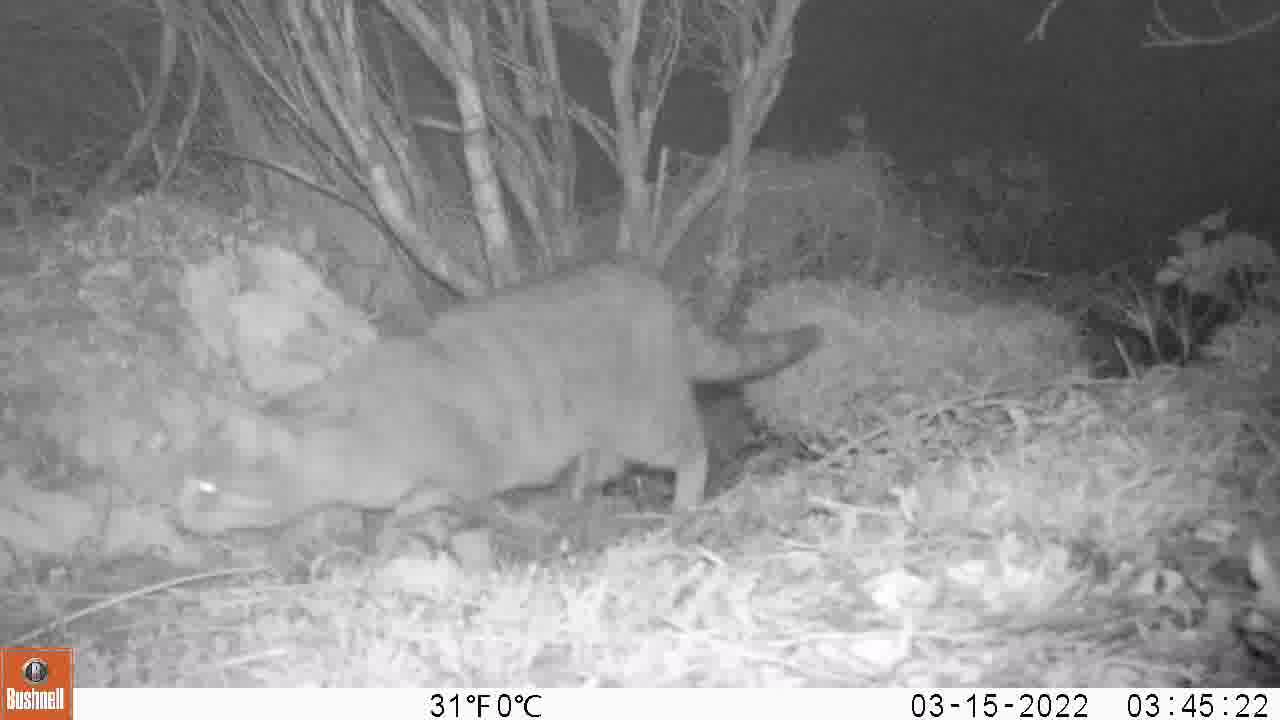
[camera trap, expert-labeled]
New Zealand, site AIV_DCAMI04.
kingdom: Animalia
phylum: Chordata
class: Mammalia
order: Carnivora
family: Felidae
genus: Felis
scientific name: Felis catus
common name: domestic cat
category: cat